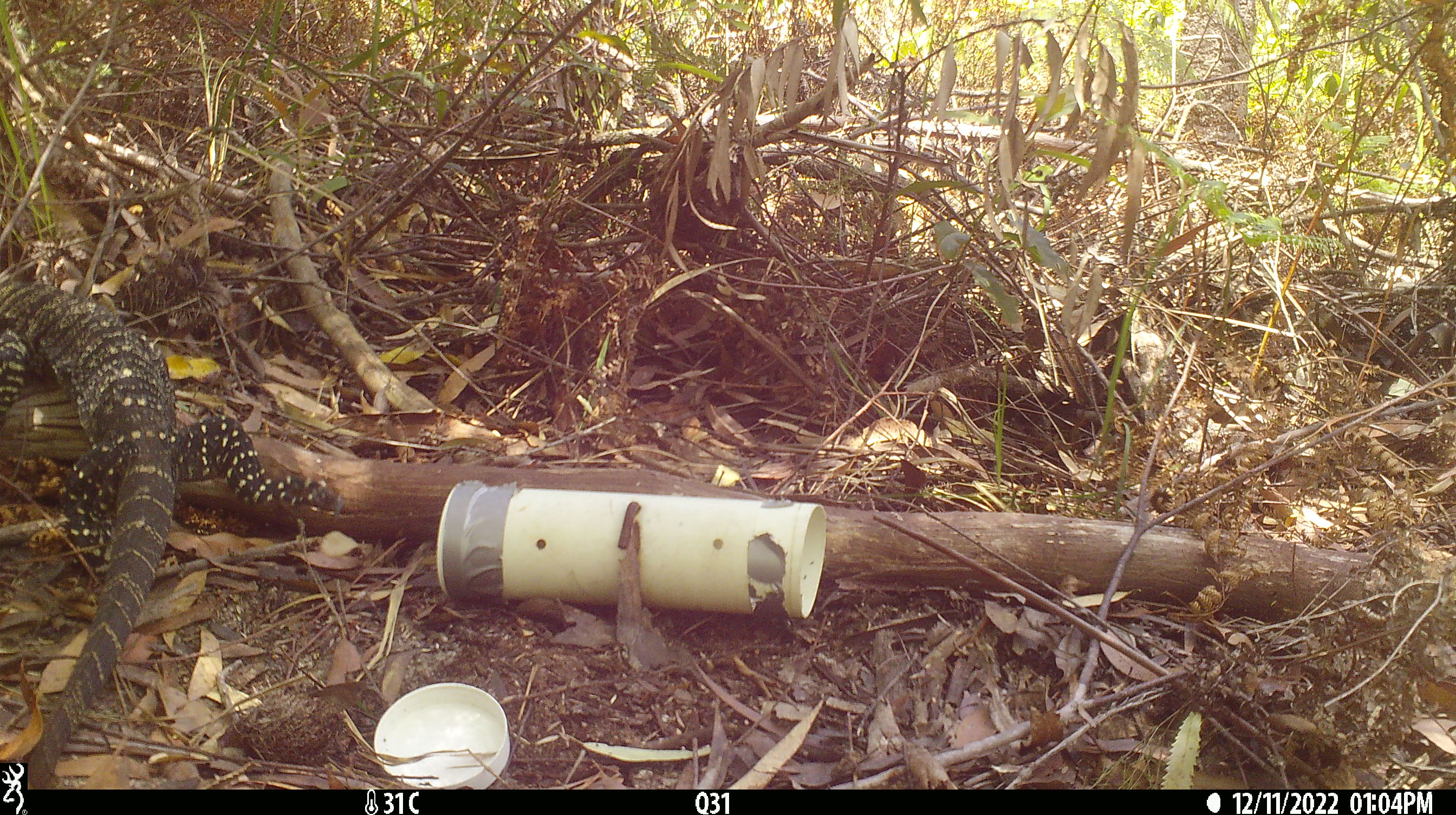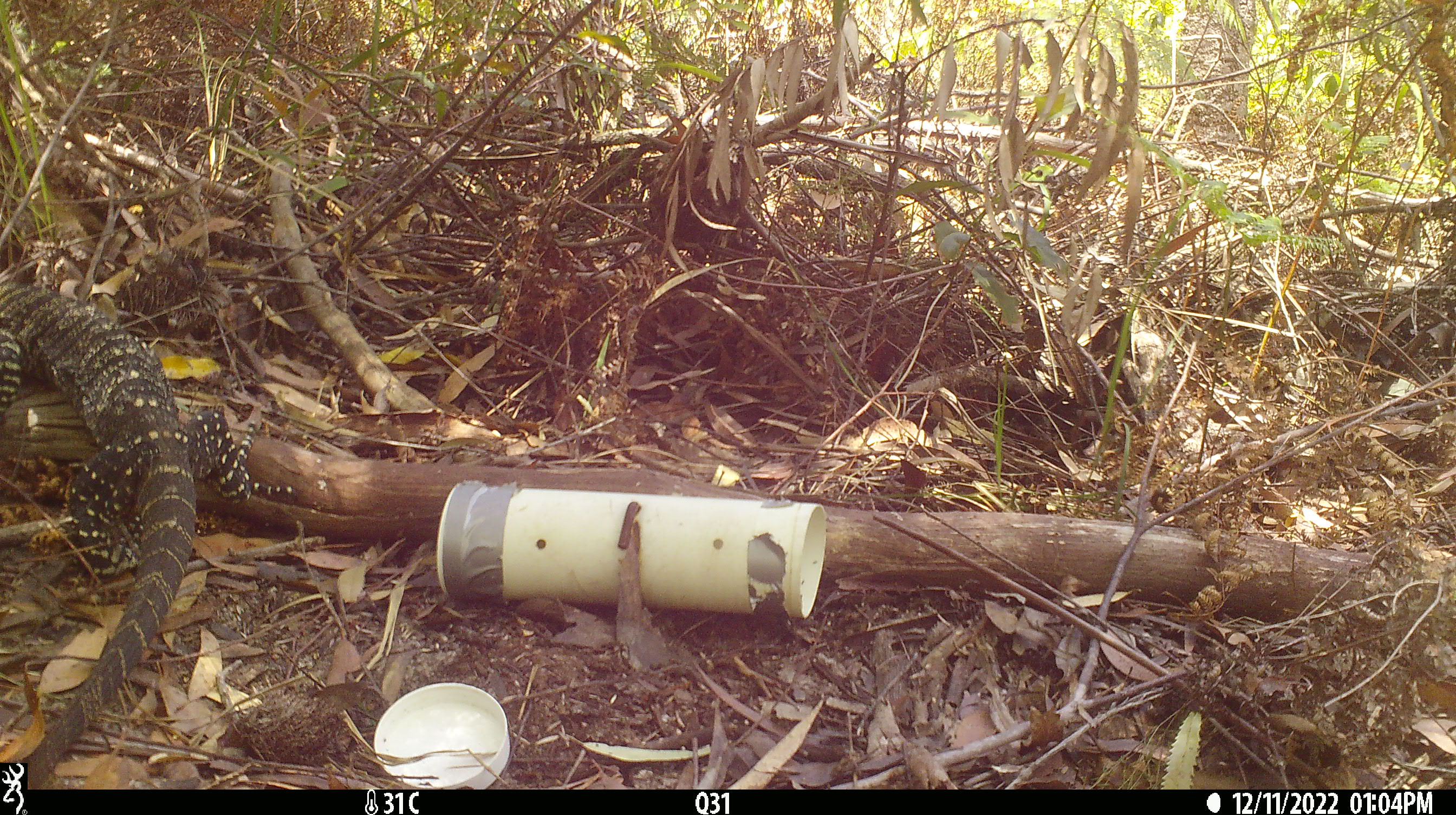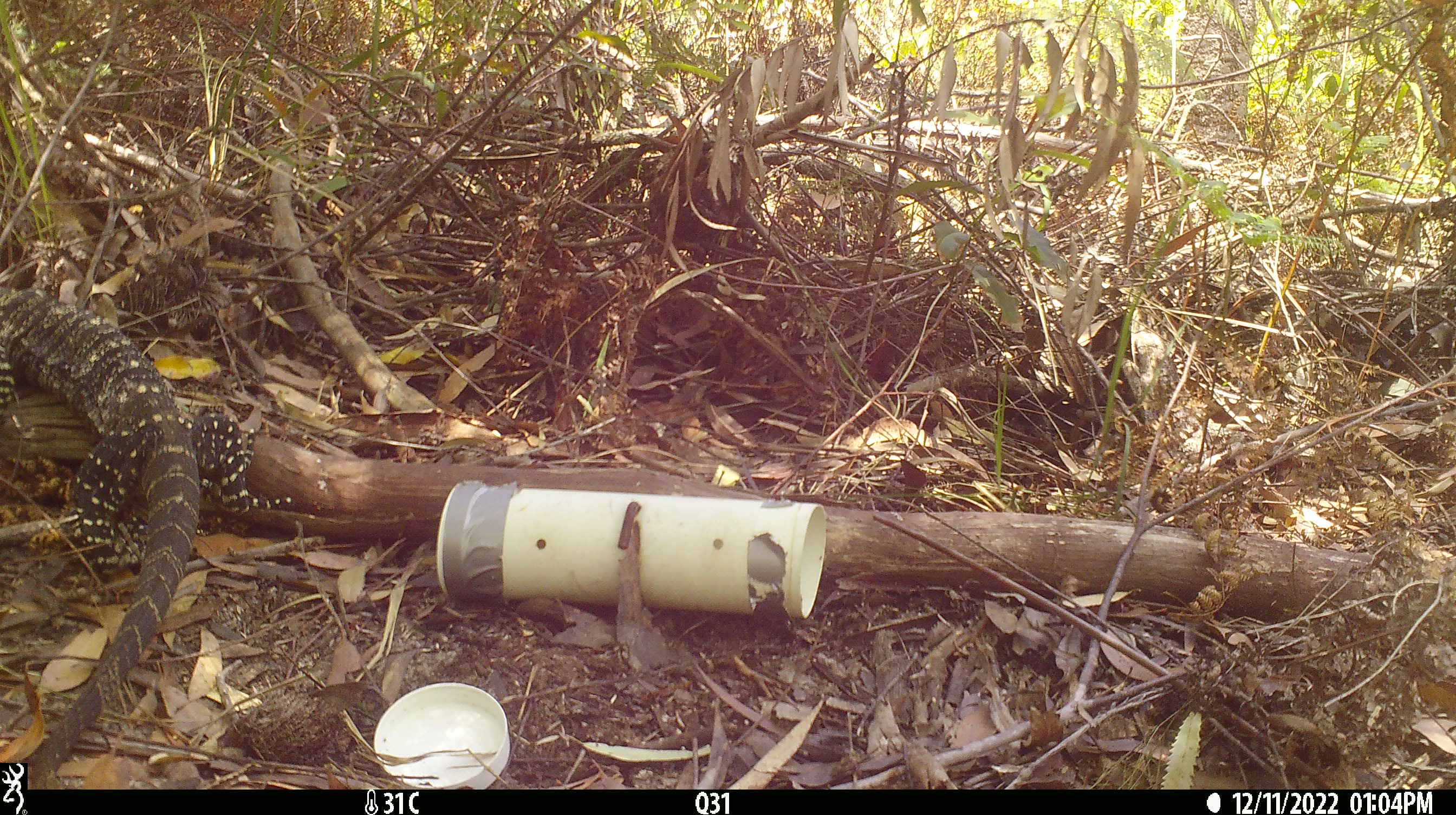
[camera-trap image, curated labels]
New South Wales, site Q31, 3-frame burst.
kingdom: Animalia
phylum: Chordata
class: Reptilia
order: Squamata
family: Varanidae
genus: Varanus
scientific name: Varanus varius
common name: lace monitor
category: goanna